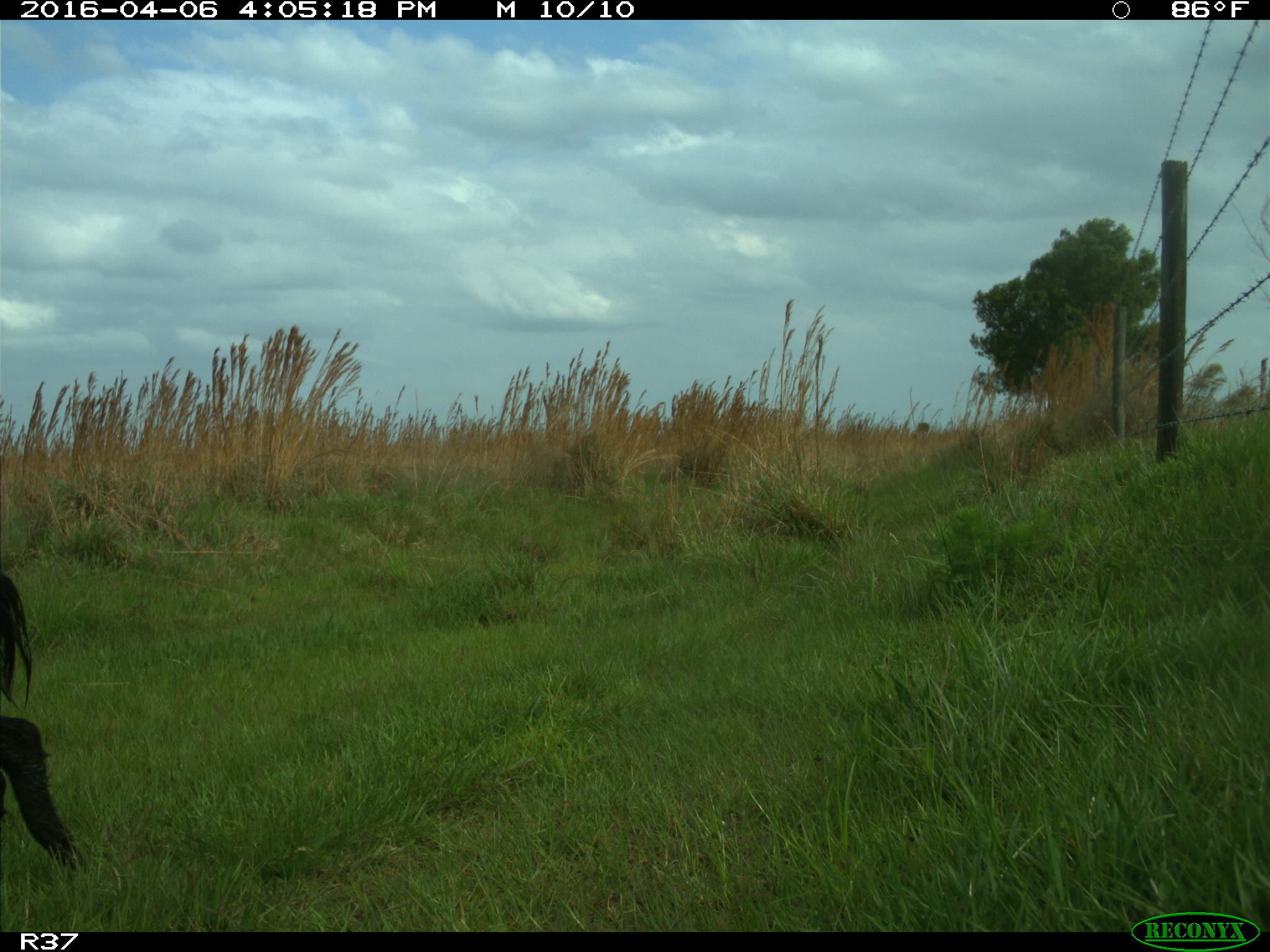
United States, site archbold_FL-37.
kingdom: Animalia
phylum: Chordata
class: Mammalia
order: Artiodactyla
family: Suidae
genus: Sus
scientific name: Sus scrofa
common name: wild boar